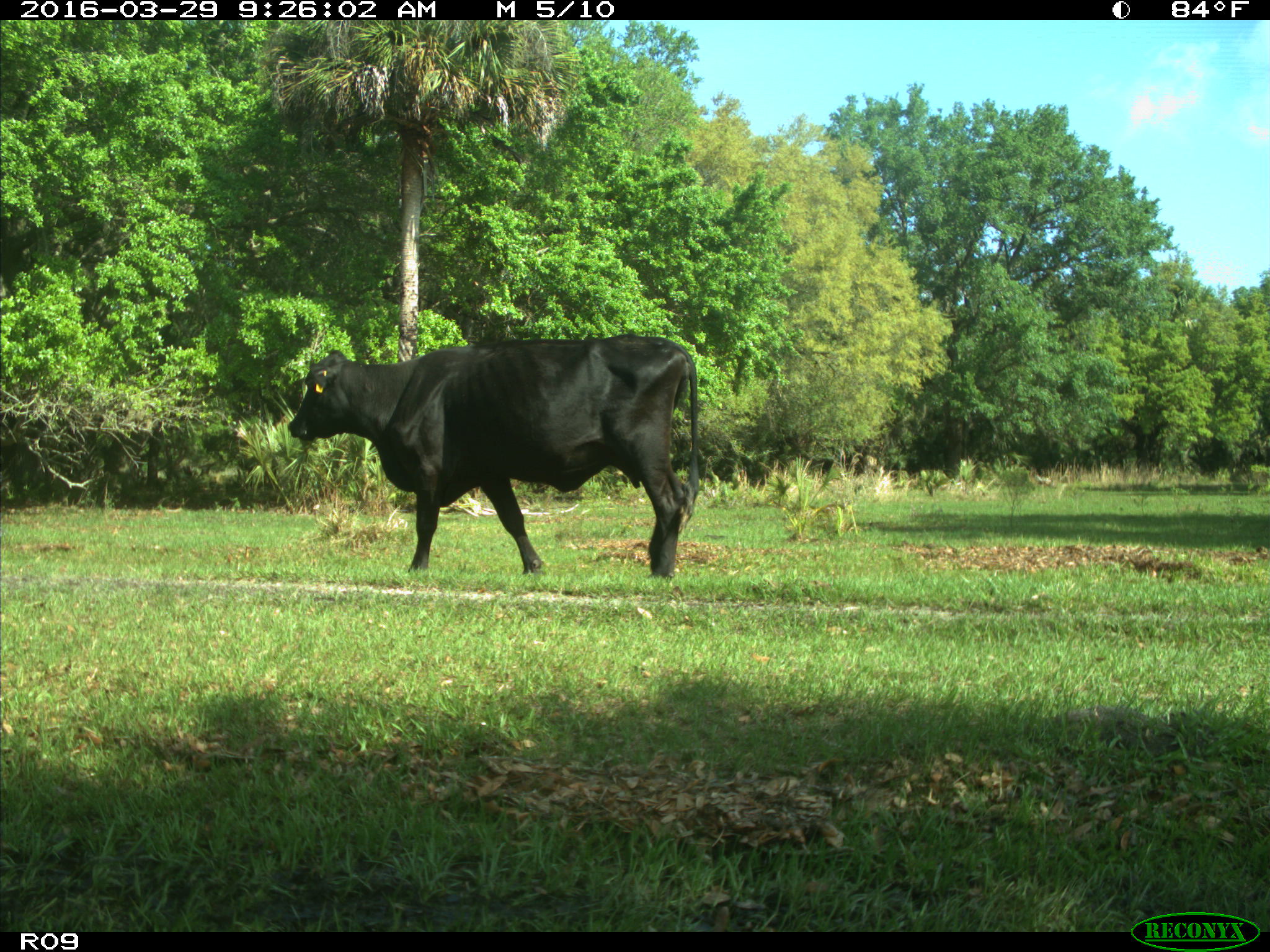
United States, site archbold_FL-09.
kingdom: Animalia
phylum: Chordata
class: Mammalia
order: Artiodactyla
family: Bovidae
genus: Bos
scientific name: Bos taurus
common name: domestic cow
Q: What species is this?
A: Bos taurus (domestic cow).